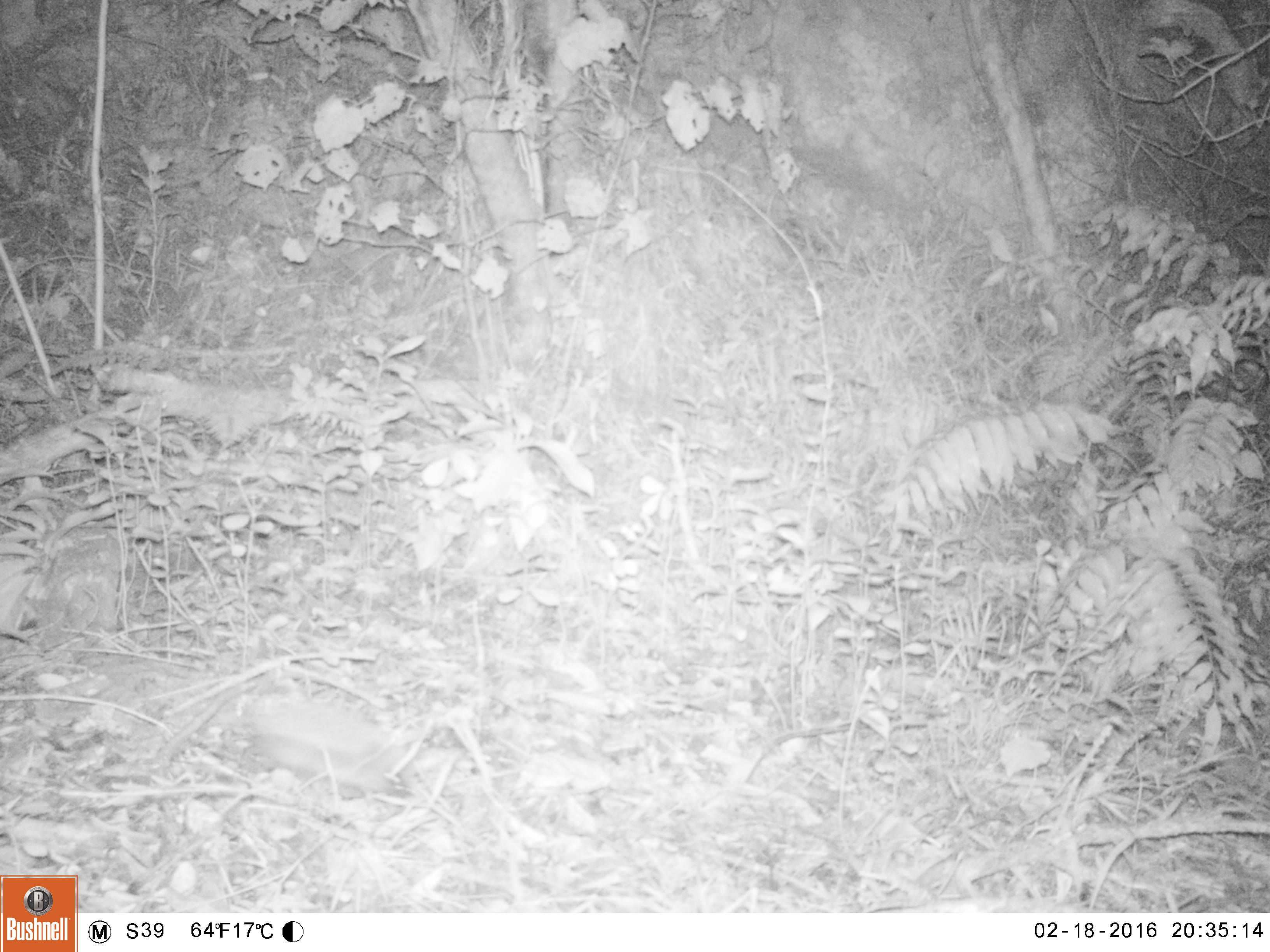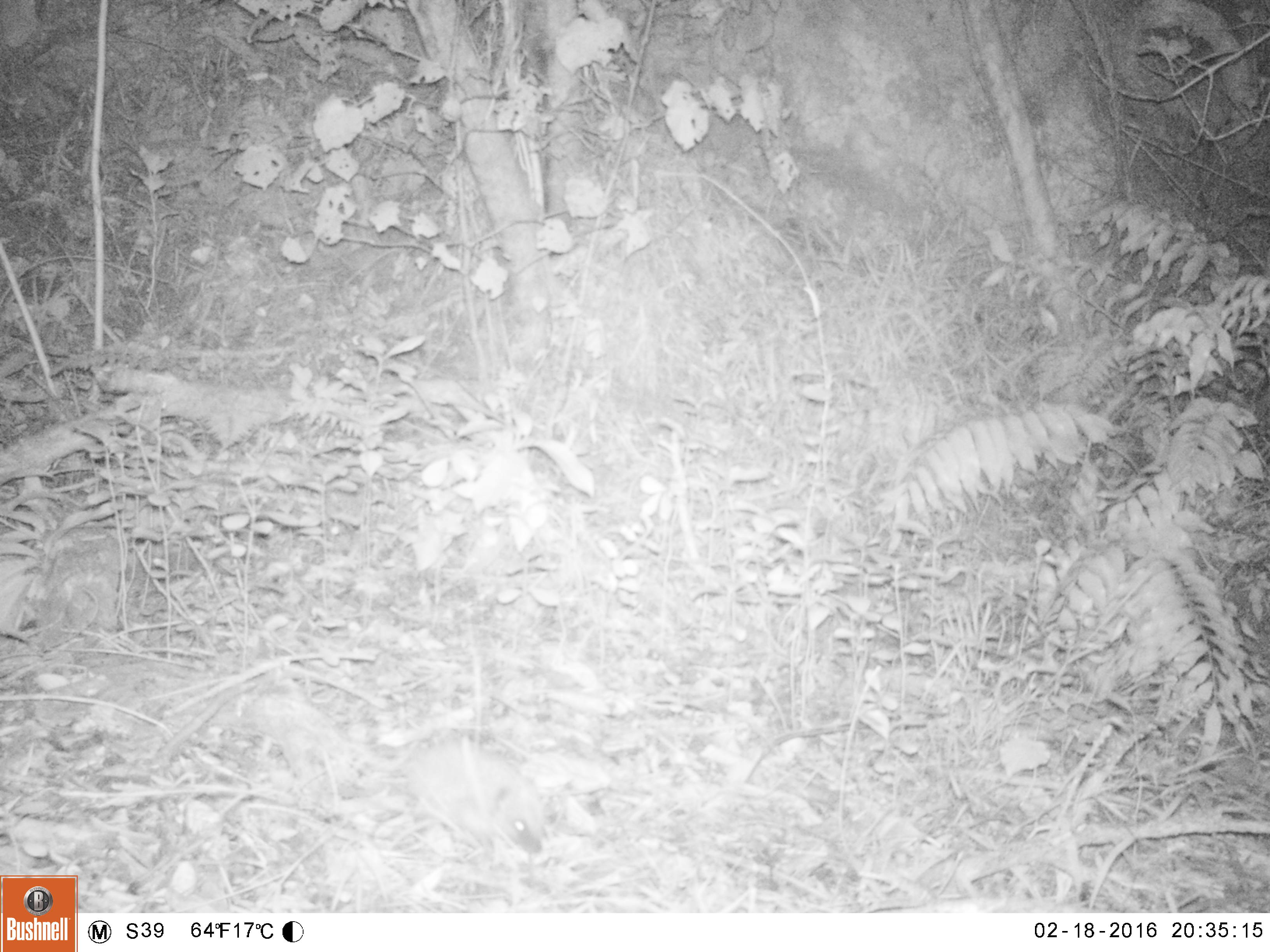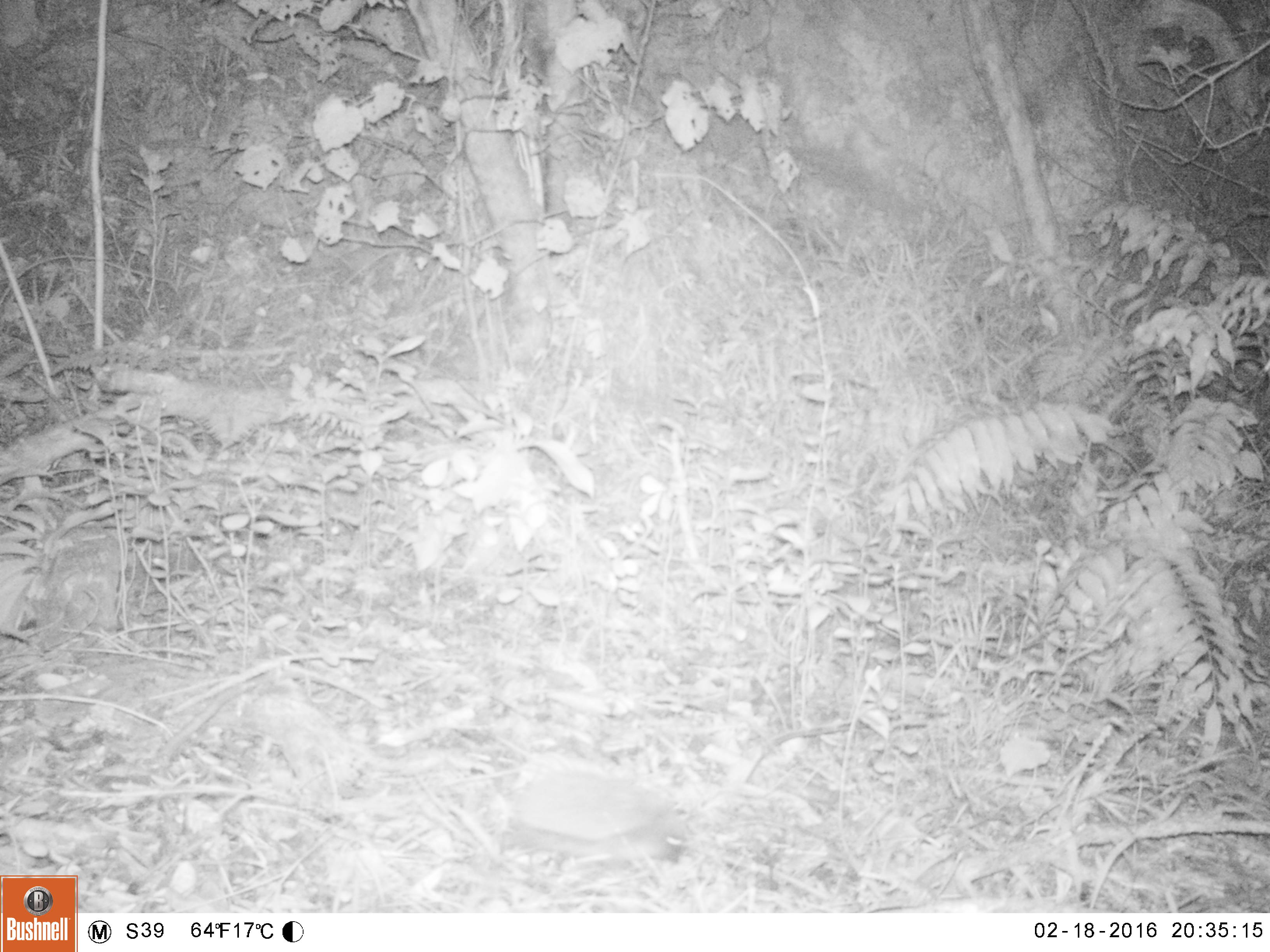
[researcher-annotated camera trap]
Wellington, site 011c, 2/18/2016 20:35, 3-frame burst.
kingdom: Animalia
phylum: Chordata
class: Mammalia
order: Eulipotyphla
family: Erinaceidae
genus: Erinaceus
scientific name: Erinaceus europaeus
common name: hedgehog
Hedgehog (Erinaceus europaeus).